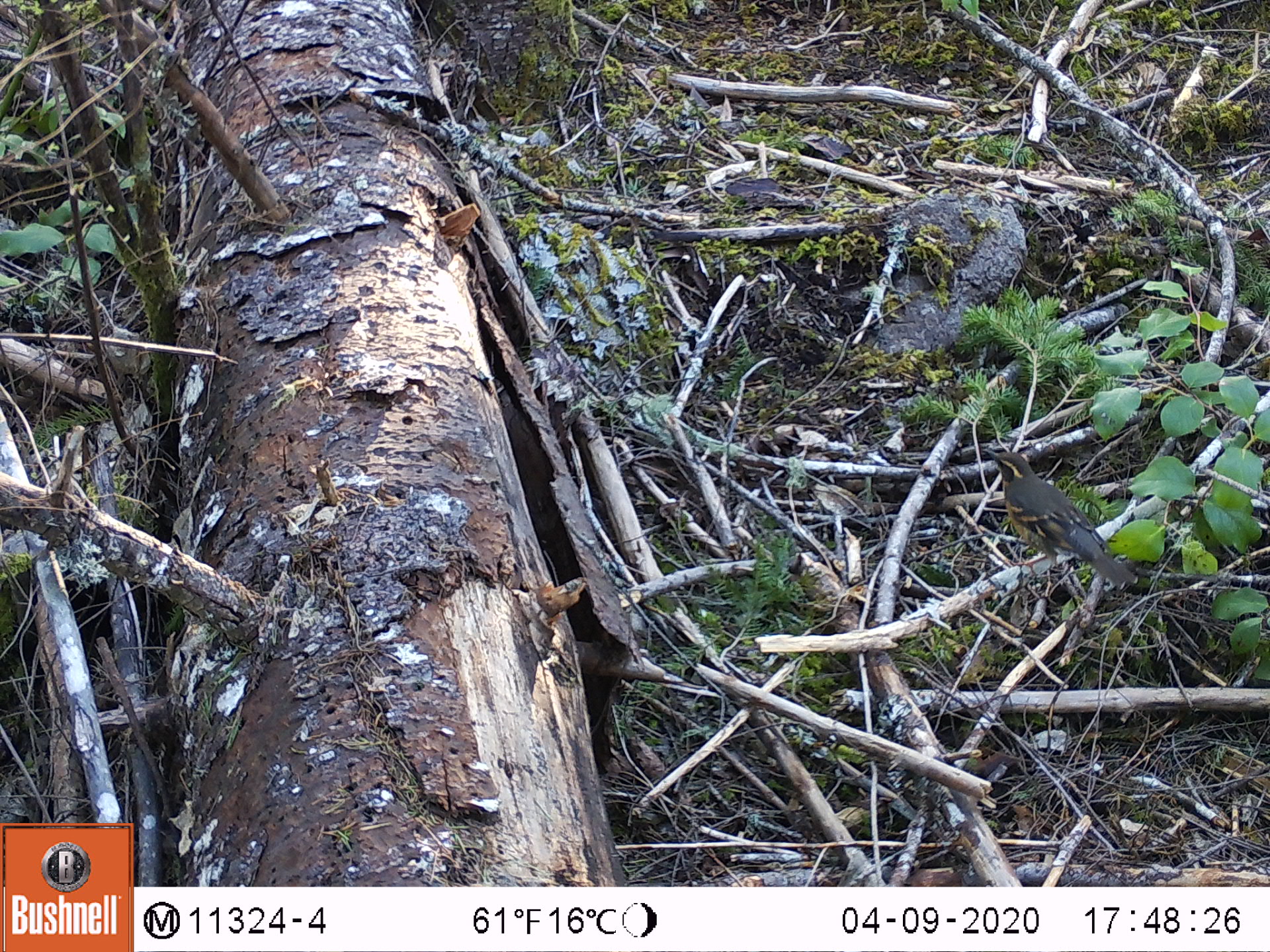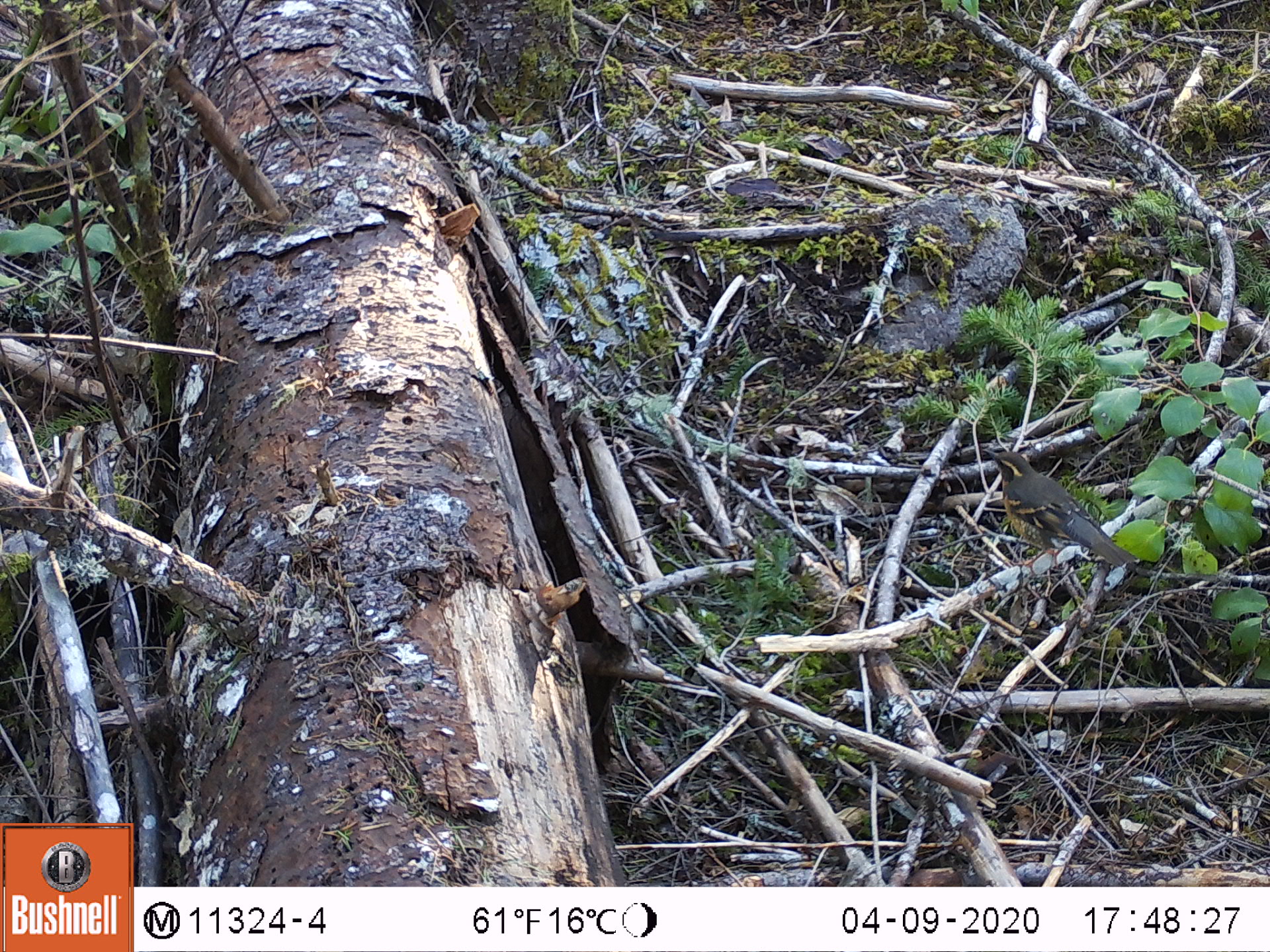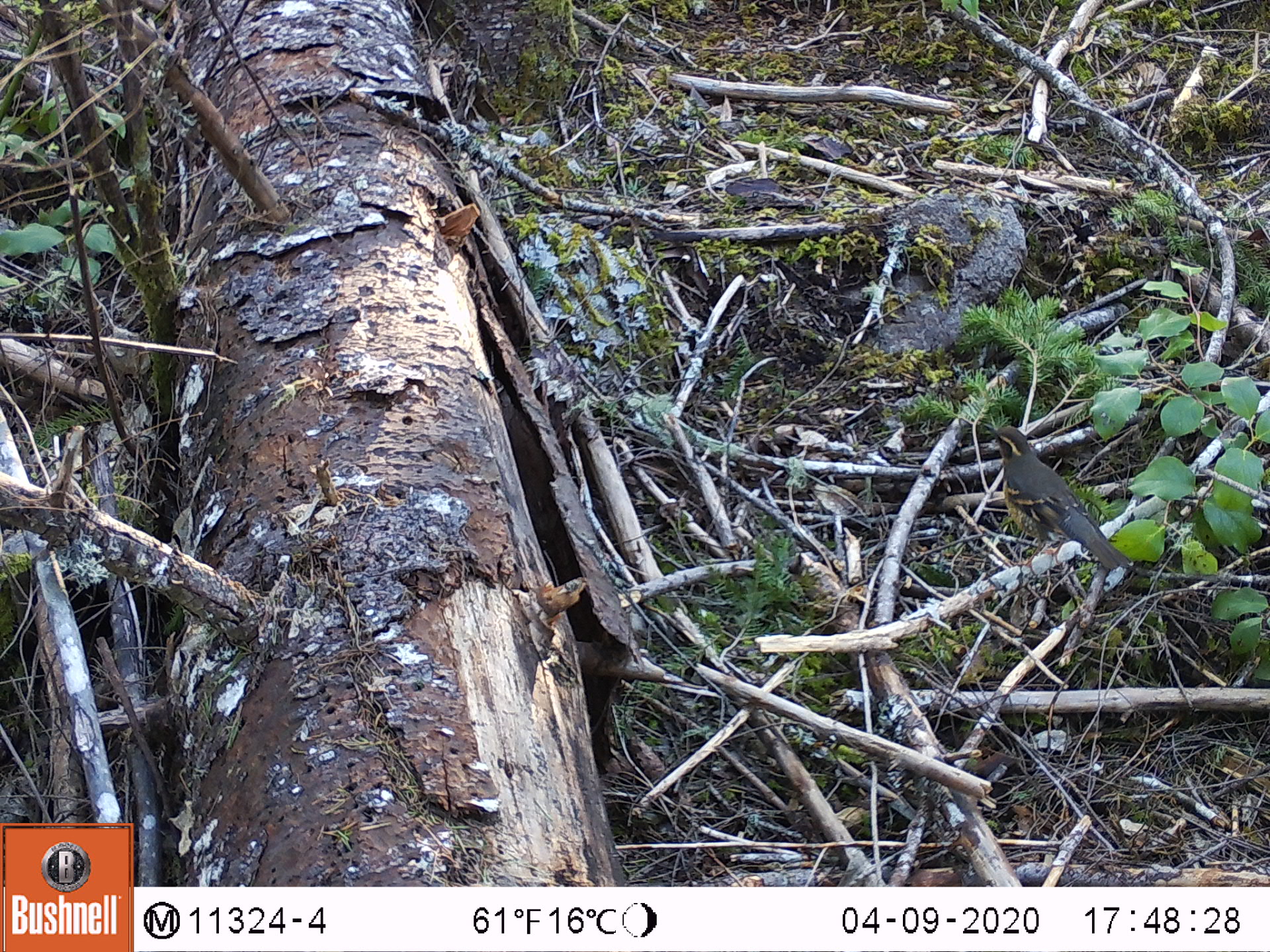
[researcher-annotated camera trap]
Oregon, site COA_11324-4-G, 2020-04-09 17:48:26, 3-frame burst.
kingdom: Animalia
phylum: Chordata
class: Aves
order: Passeriformes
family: Turdidae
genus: Ixoreus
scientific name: Ixoreus naevius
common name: varied thrush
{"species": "varied thrush (Ixoreus naevius)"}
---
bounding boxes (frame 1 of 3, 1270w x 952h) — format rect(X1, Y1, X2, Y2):
varied thrush: rect(983, 443, 1129, 585)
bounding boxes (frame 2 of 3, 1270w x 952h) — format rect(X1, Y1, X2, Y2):
varied thrush: rect(980, 443, 1135, 570)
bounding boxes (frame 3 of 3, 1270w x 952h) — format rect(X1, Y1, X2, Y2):
varied thrush: rect(987, 422, 1122, 570)